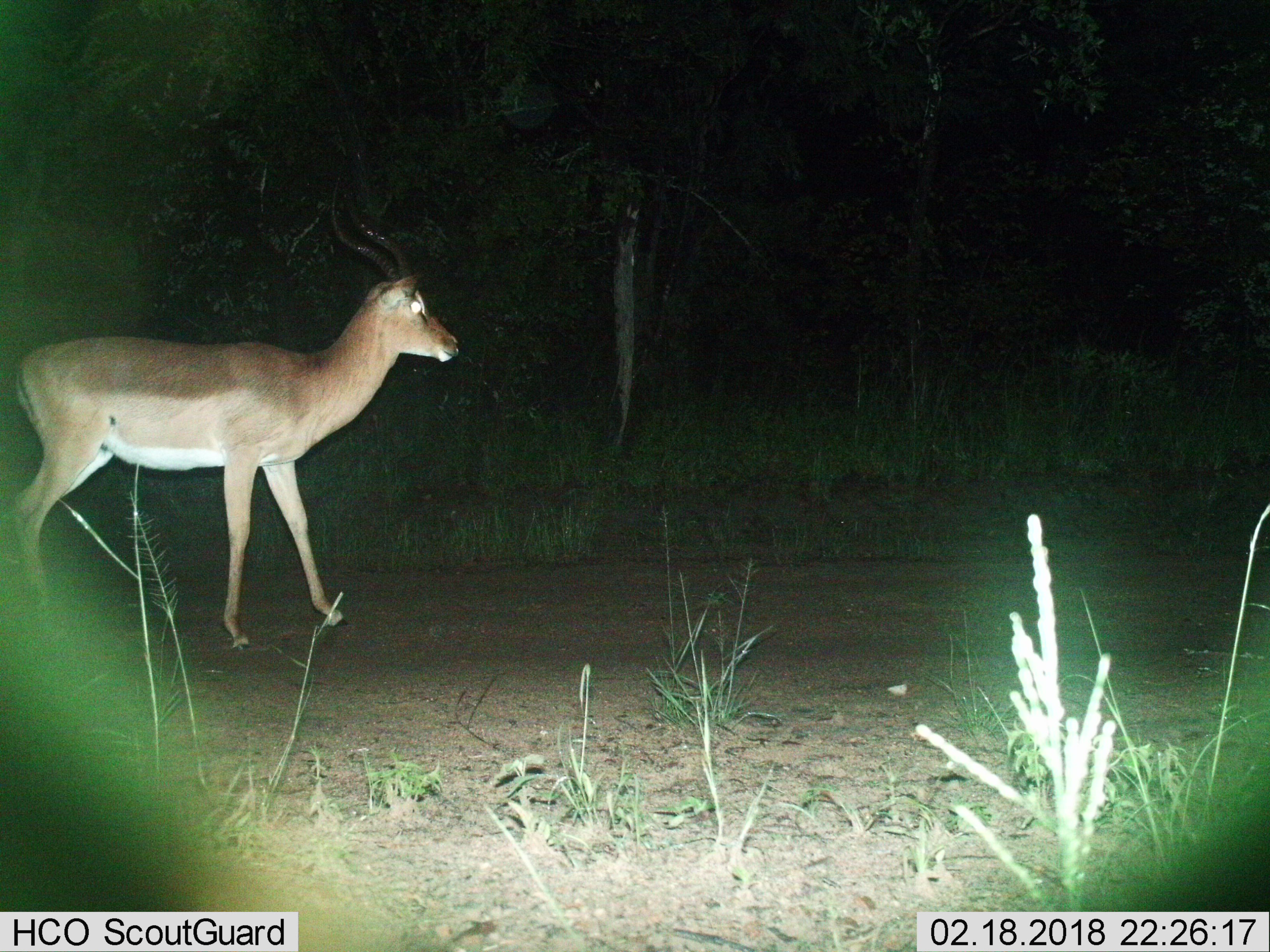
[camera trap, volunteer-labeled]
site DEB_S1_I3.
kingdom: Animalia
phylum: Chordata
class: Mammalia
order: Artiodactyla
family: Bovidae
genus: Aepyceros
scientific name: Aepyceros melampus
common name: impala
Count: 1.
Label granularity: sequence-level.